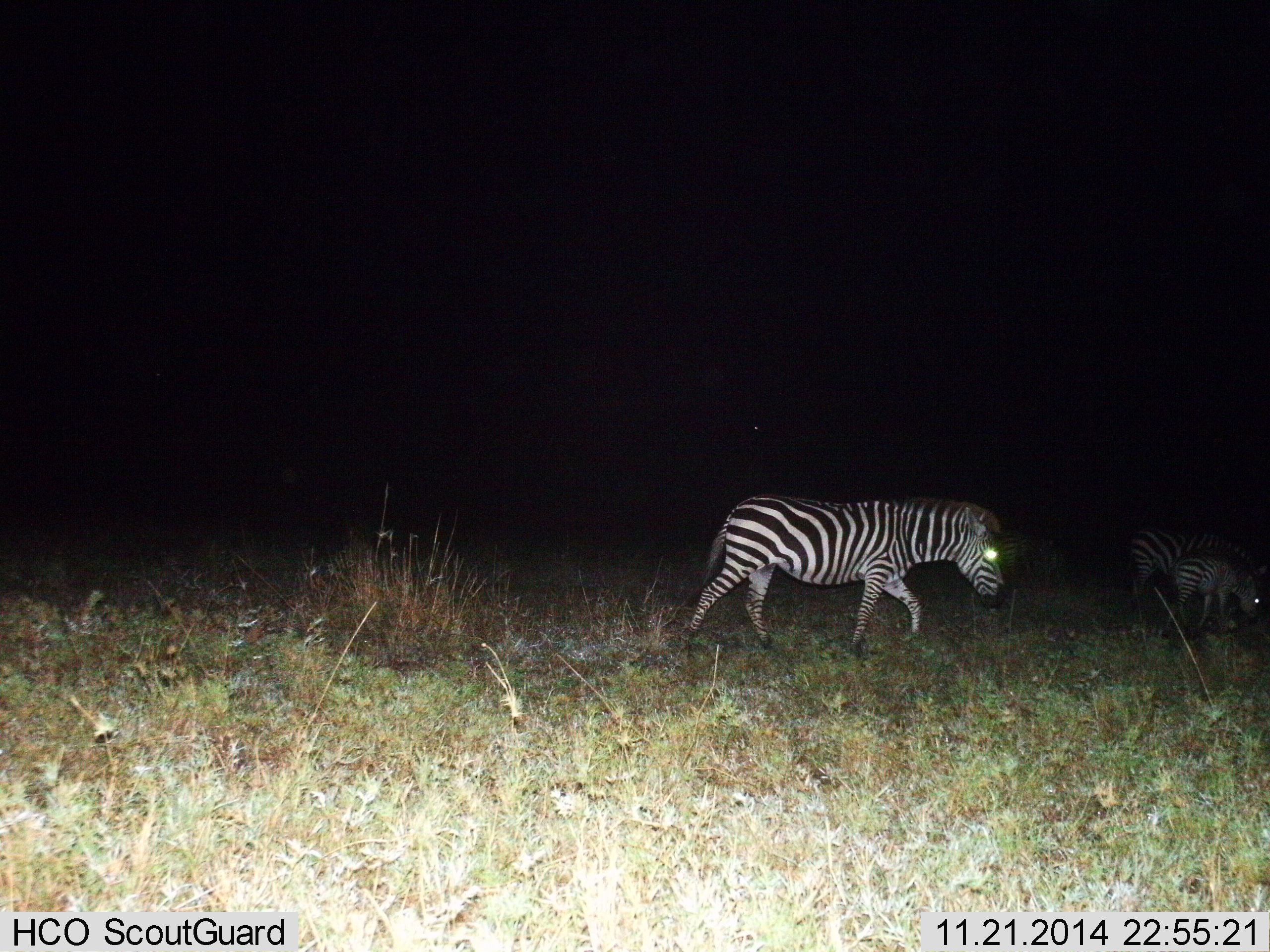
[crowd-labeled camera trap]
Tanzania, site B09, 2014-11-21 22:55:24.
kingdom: Animalia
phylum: Chordata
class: Mammalia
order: Perissodactyla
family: Equidae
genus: Equus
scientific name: Equus quagga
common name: plains zebra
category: zebra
Zebra (plains zebra) (Equus quagga), count 3. Behavior (volunteer vote fractions): standing 30%, resting 10%, moving 60%, interacting 0%. Young present (vote fraction): 70%. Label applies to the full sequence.